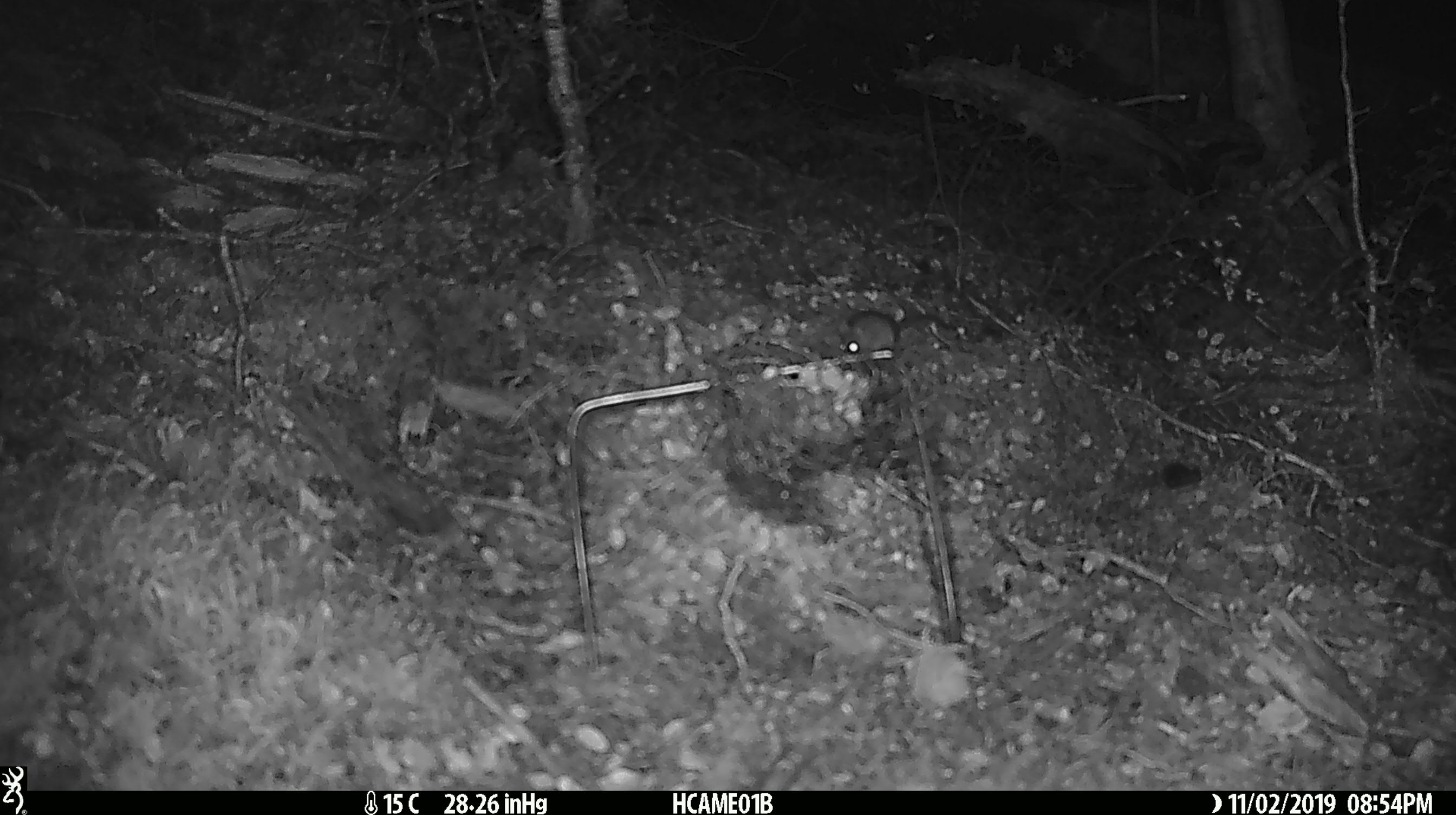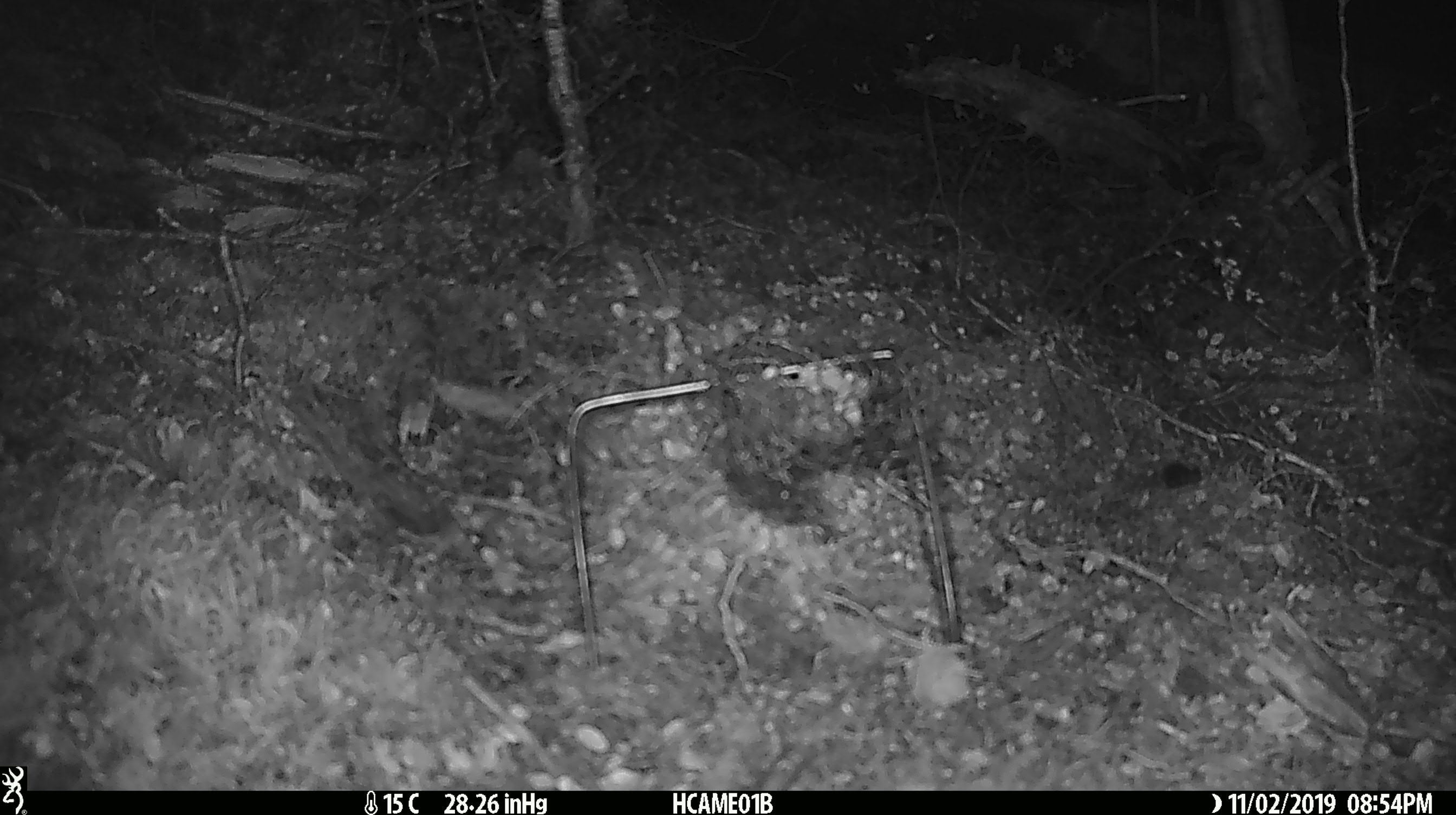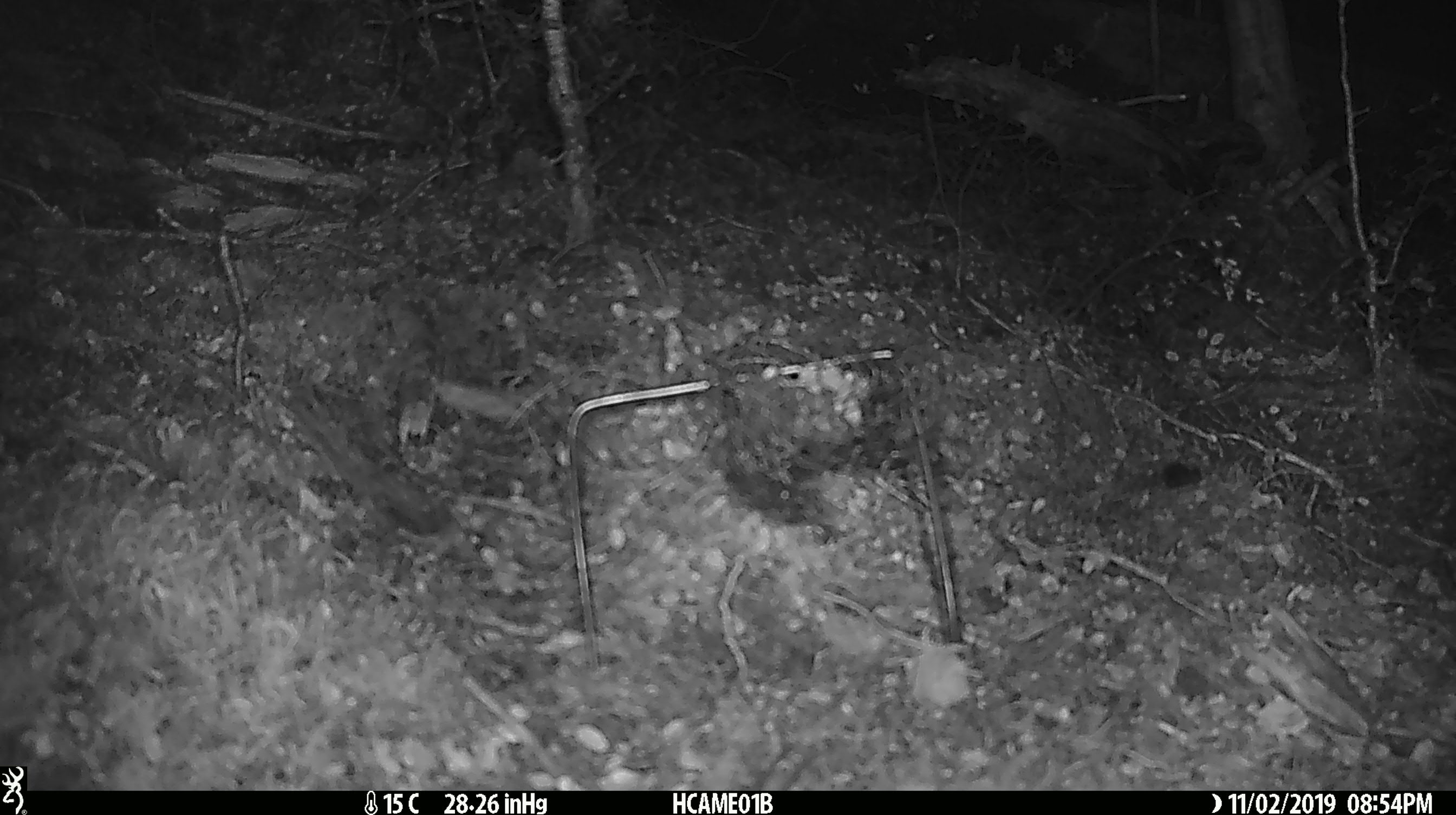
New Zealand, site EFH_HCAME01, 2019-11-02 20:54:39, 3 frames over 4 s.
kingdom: Animalia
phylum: Chordata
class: Mammalia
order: Rodentia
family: Muridae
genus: Mus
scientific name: Mus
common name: mouse